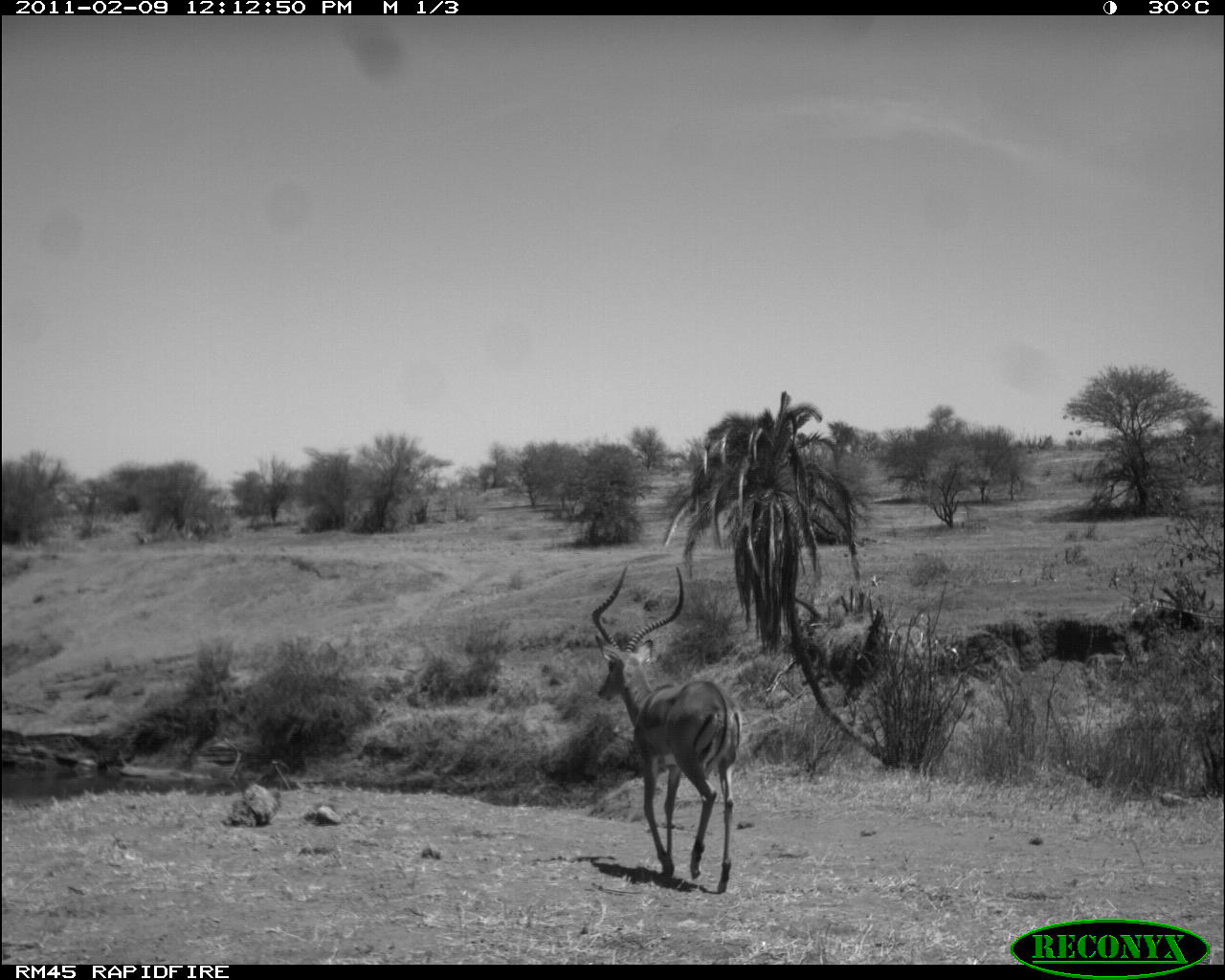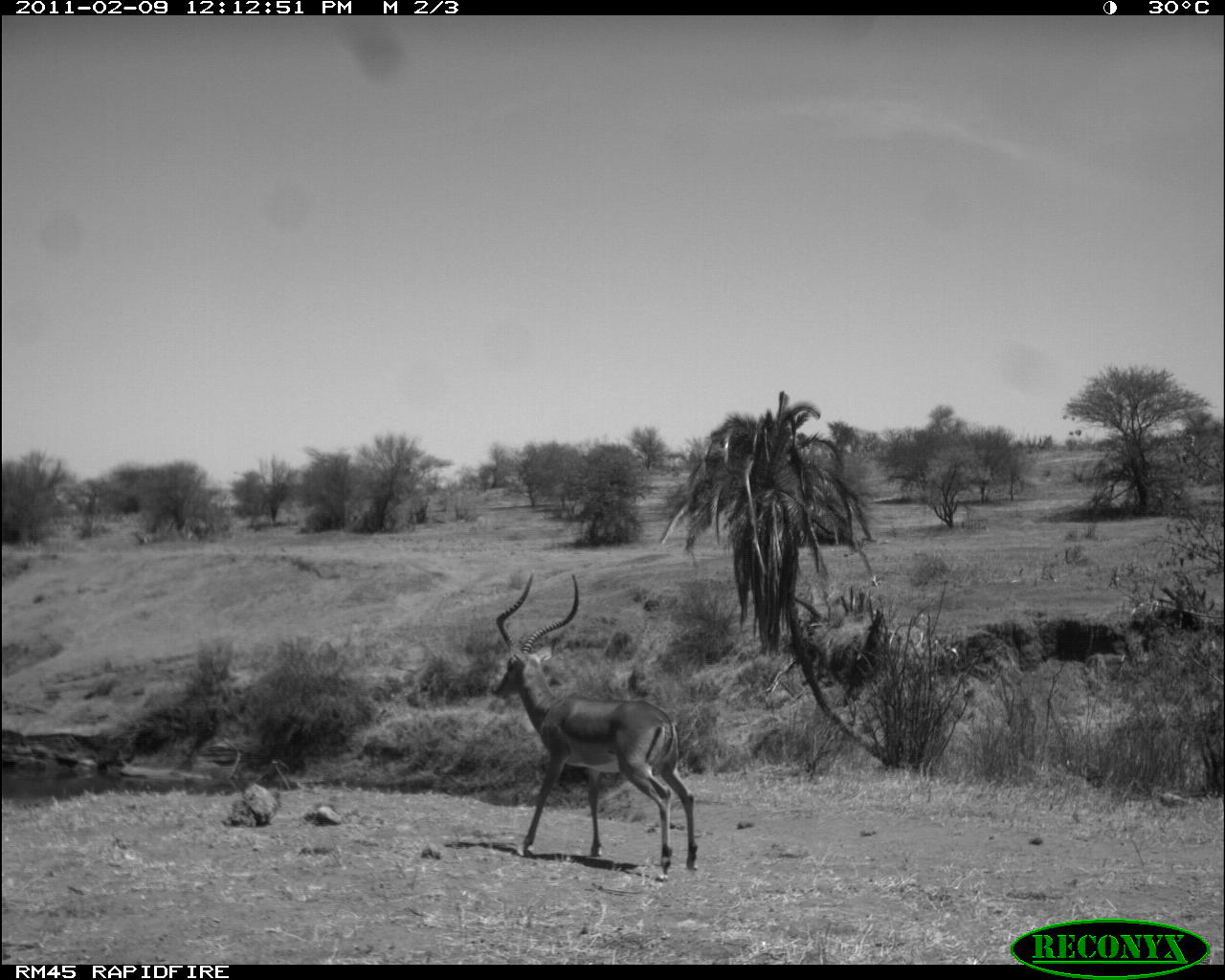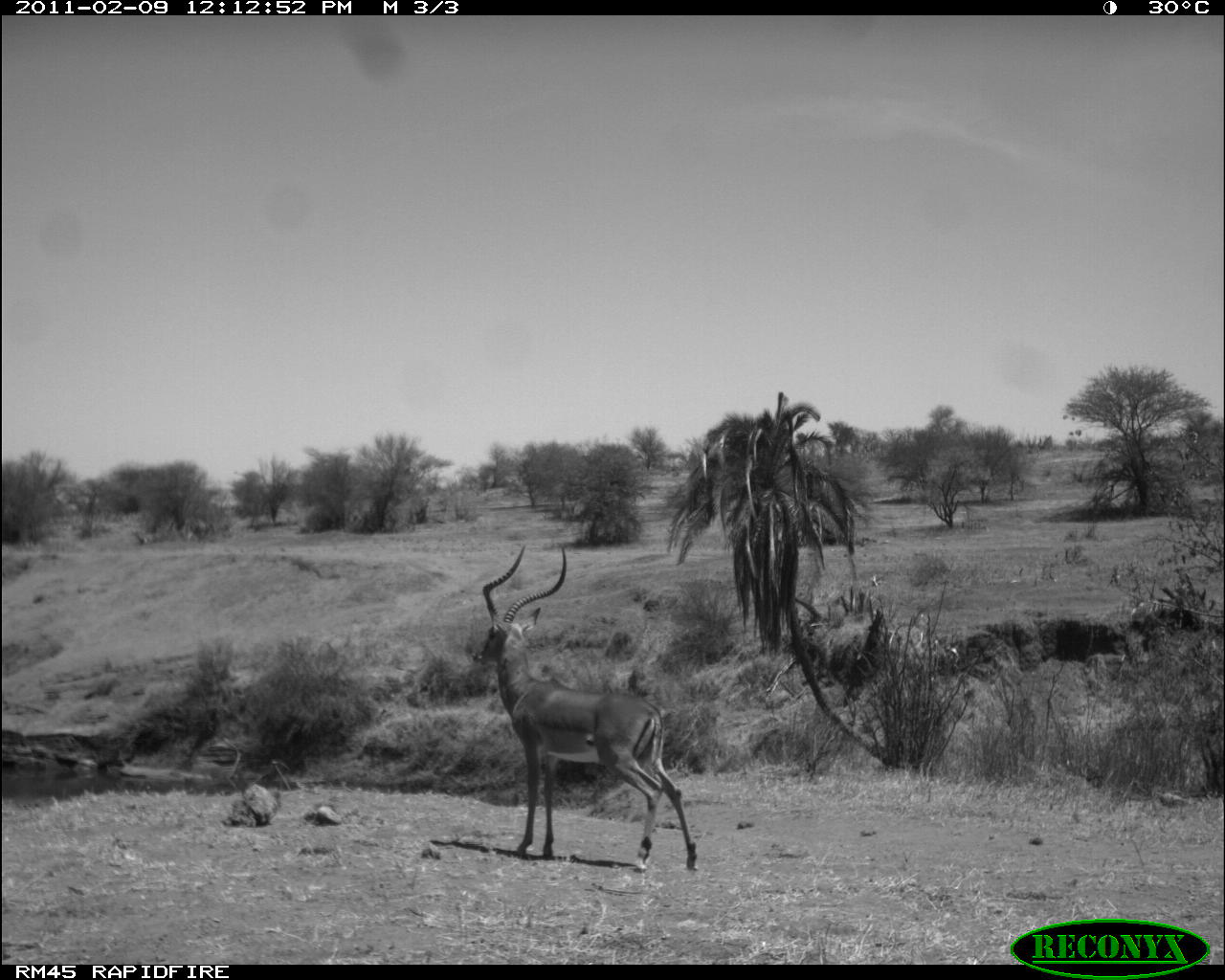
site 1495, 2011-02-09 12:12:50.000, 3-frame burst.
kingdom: Animalia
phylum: Chordata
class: Mammalia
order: Artiodactyla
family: Bovidae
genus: Aepyceros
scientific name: Aepyceros melampus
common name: impala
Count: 1.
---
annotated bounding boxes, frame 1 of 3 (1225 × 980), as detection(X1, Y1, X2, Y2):
aepyceros melampus: detection(589, 561, 741, 894)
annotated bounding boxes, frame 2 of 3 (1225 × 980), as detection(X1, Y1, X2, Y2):
aepyceros melampus: detection(490, 570, 698, 873)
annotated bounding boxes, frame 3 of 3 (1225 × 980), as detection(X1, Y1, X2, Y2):
aepyceros melampus: detection(471, 544, 697, 872)